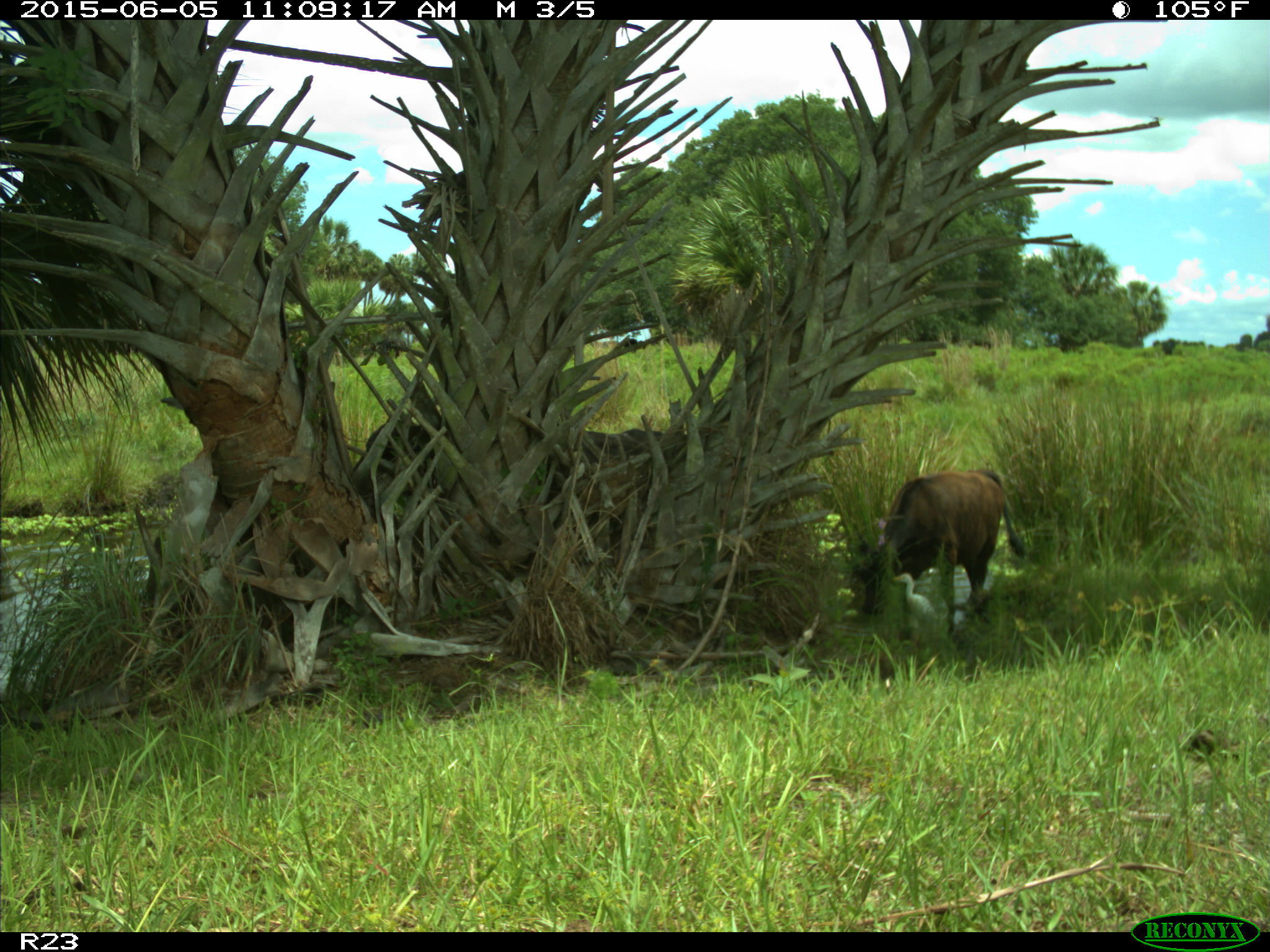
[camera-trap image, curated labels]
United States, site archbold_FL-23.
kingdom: Animalia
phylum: Chordata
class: Mammalia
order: Artiodactyla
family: Bovidae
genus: Bos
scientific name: Bos taurus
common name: domestic cow